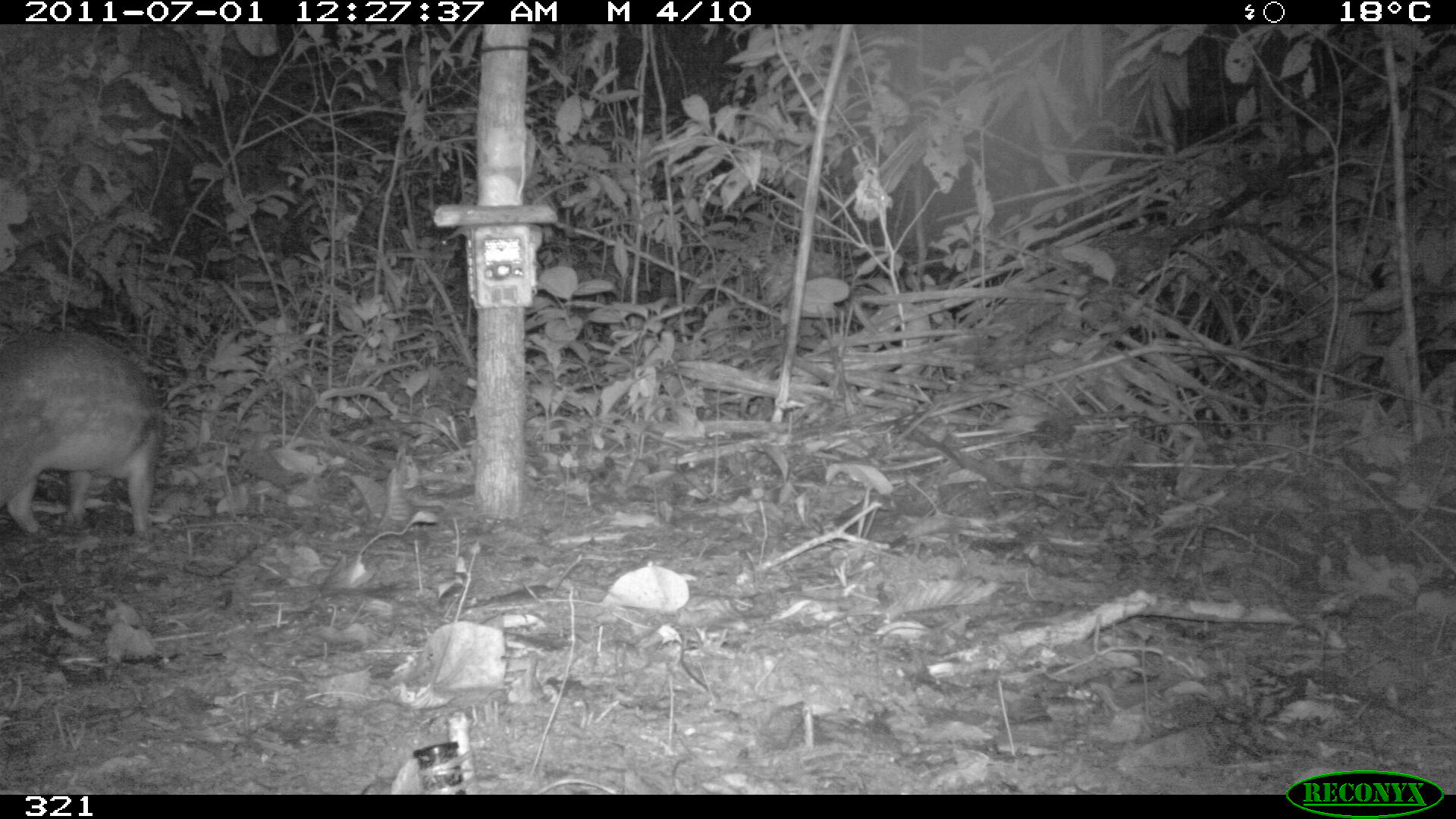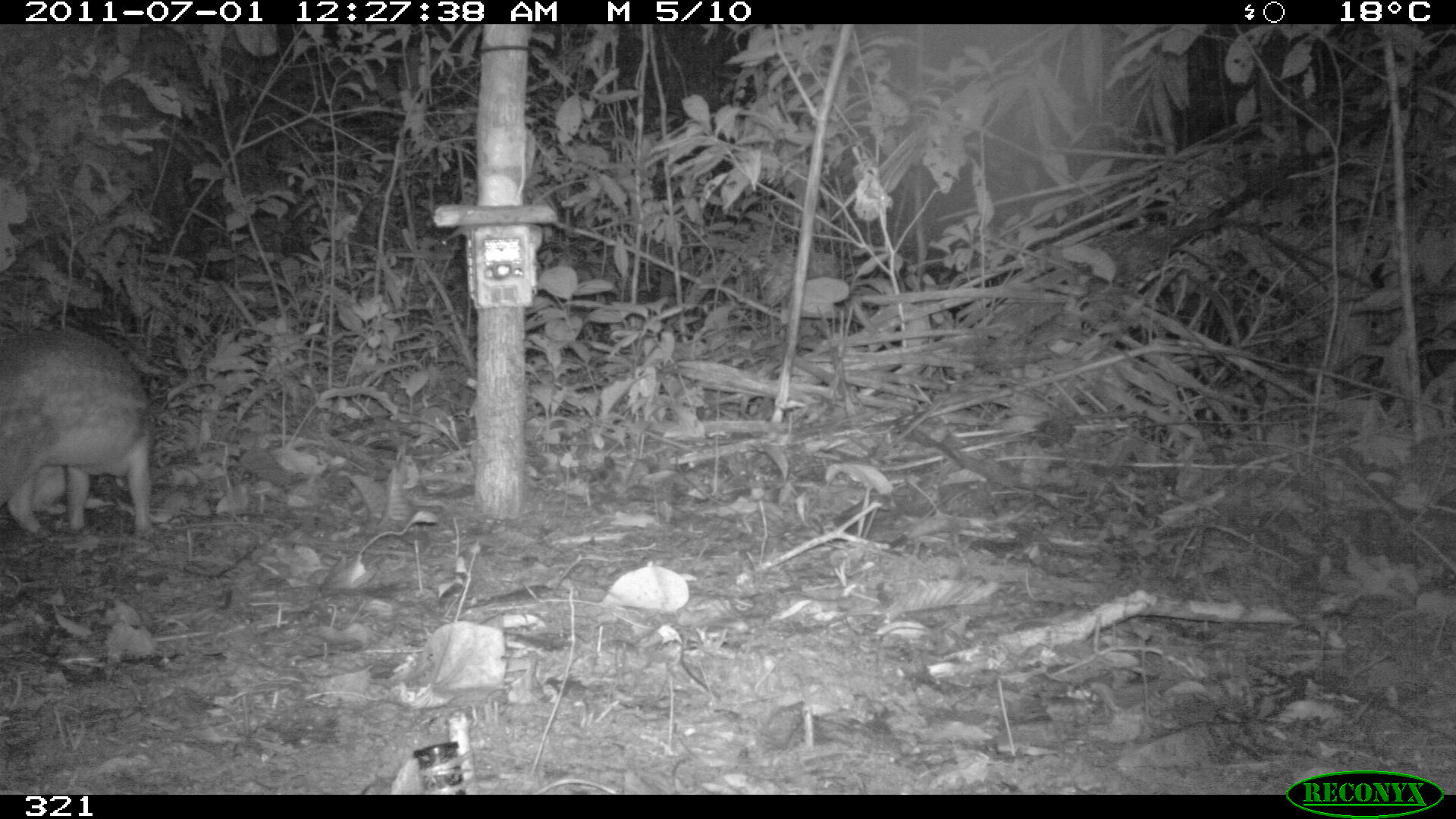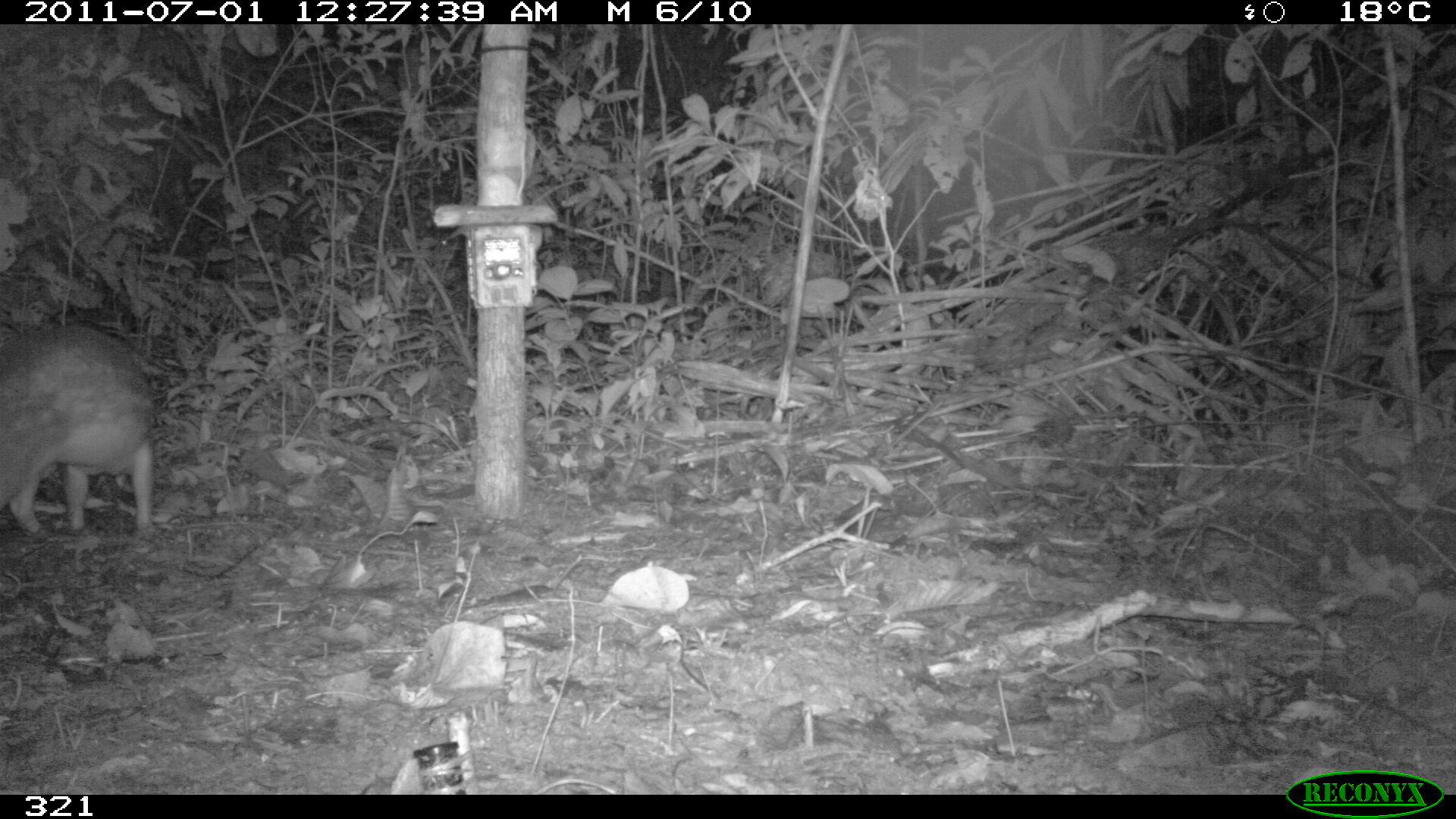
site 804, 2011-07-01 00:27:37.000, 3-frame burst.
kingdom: Animalia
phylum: Chordata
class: Mammalia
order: Rodentia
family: Cuniculidae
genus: Cuniculus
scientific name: Cuniculus paca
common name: spotted paca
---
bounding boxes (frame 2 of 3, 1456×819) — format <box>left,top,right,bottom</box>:
cuniculus paca: <box>0,328,152,533</box>